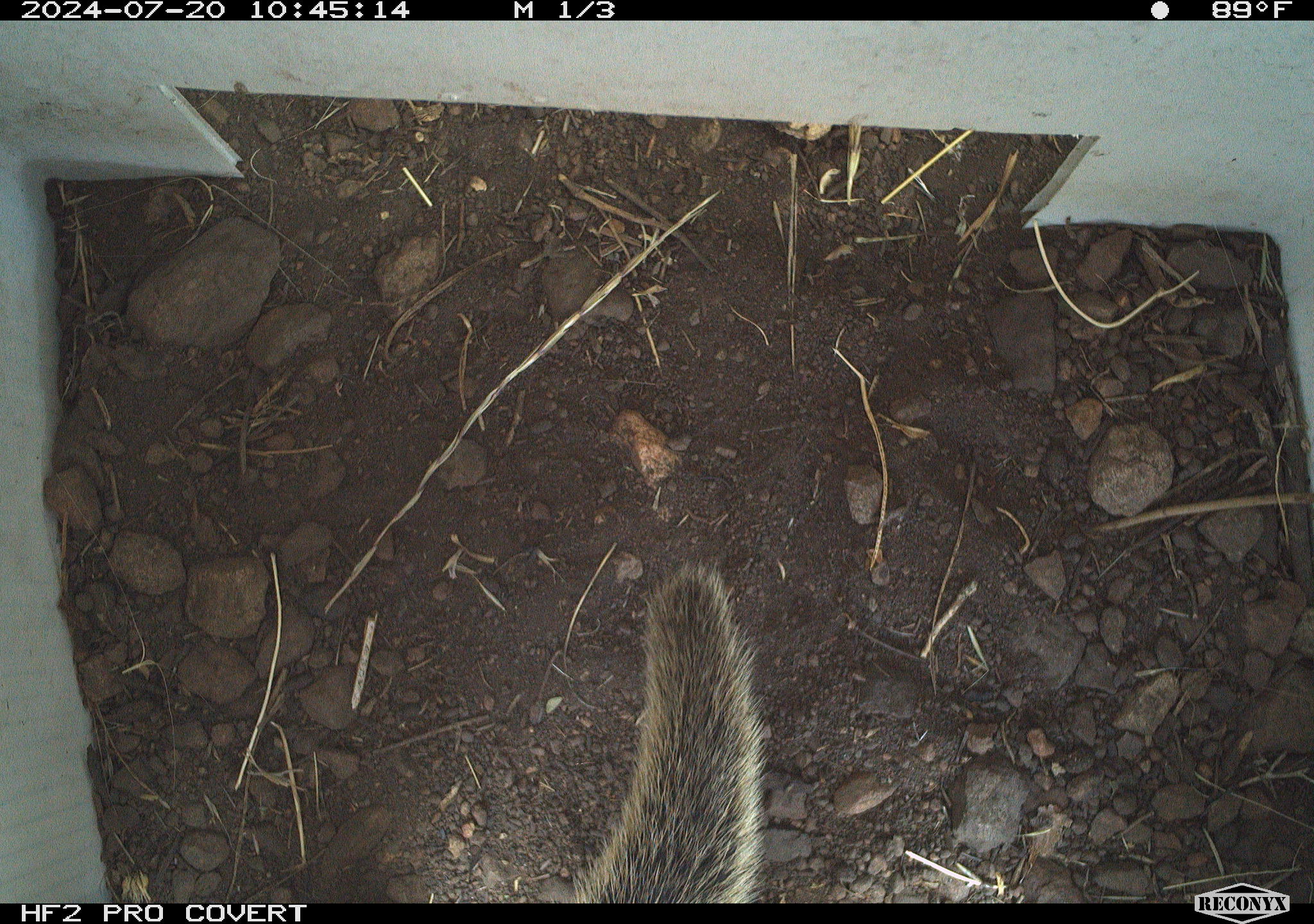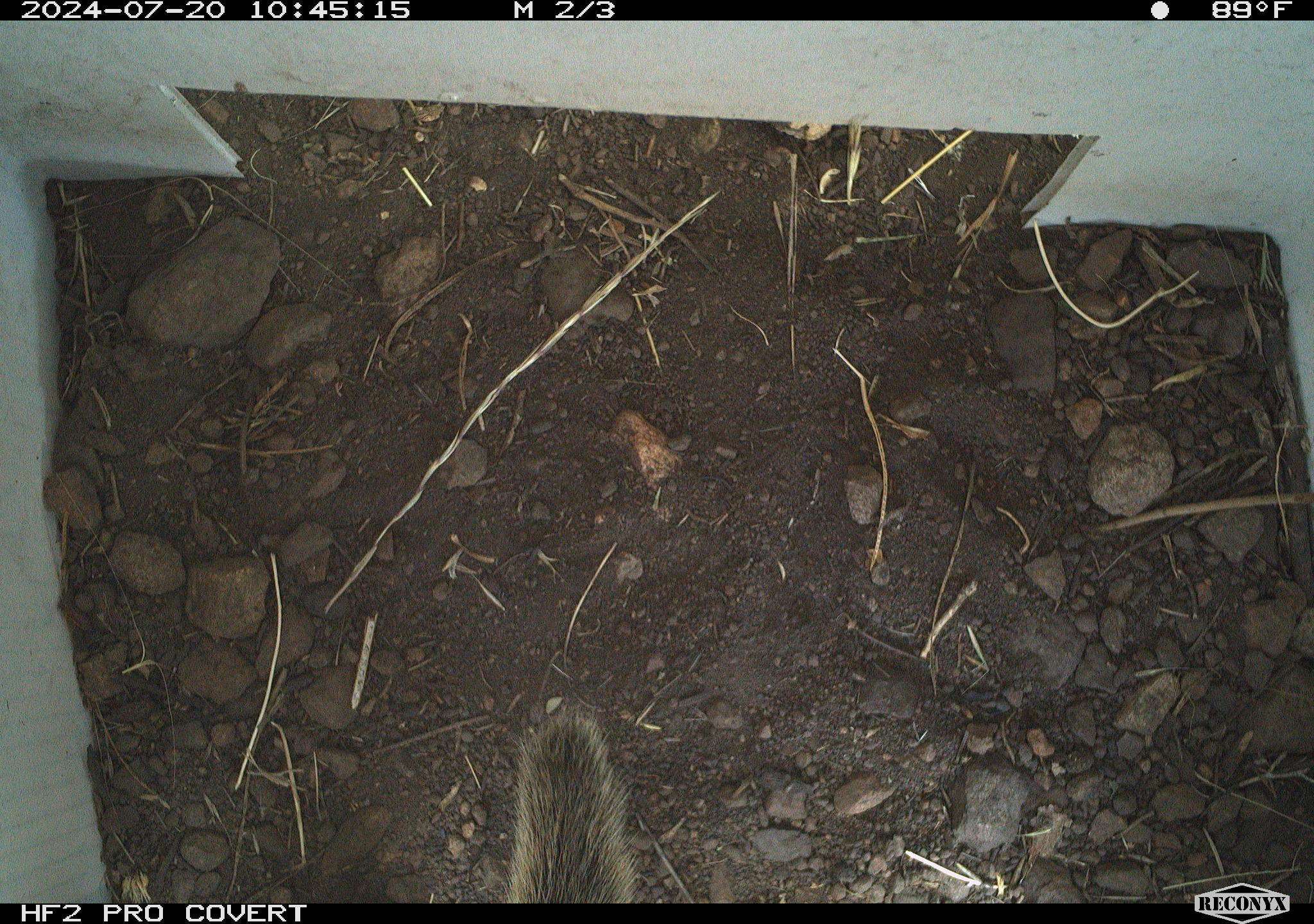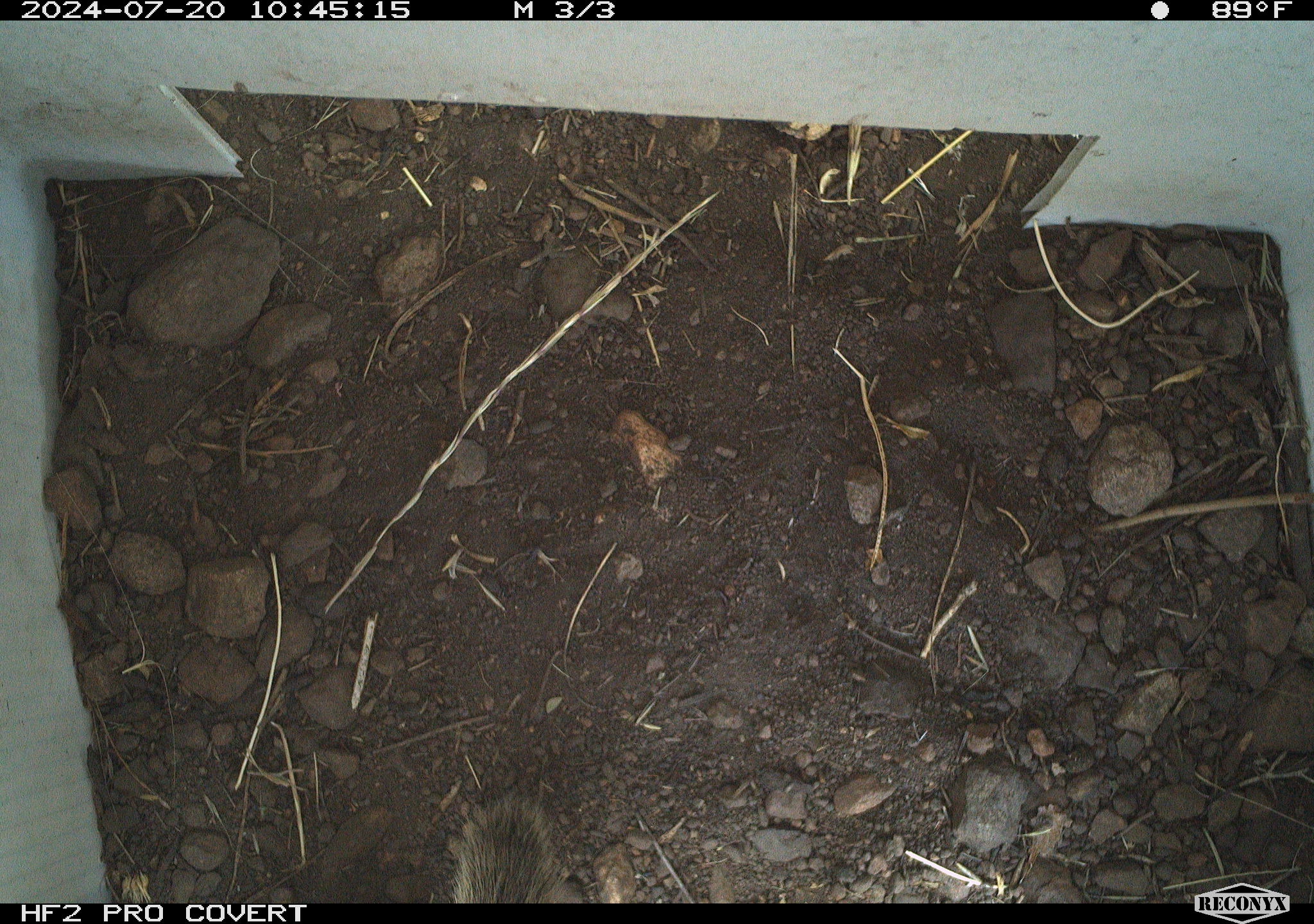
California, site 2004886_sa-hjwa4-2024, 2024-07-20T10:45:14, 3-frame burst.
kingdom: Animalia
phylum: Chordata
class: Mammalia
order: Rodentia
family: Sciuridae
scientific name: Sciuridae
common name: squirrels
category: sciuridae family